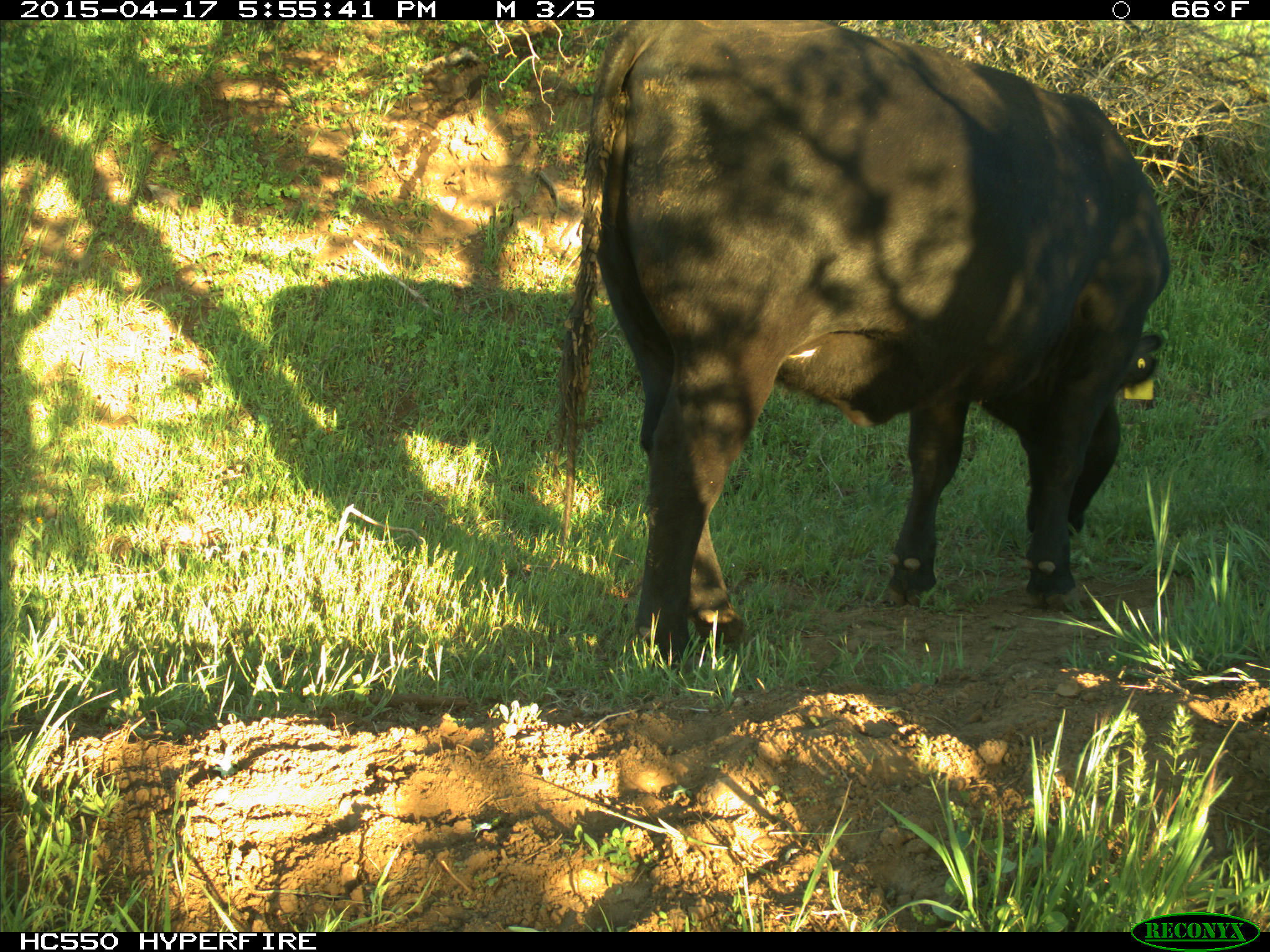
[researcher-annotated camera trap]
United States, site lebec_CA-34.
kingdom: Animalia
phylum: Chordata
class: Mammalia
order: Artiodactyla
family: Bovidae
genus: Bos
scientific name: Bos taurus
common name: domestic cow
Bos taurus (domestic cow).